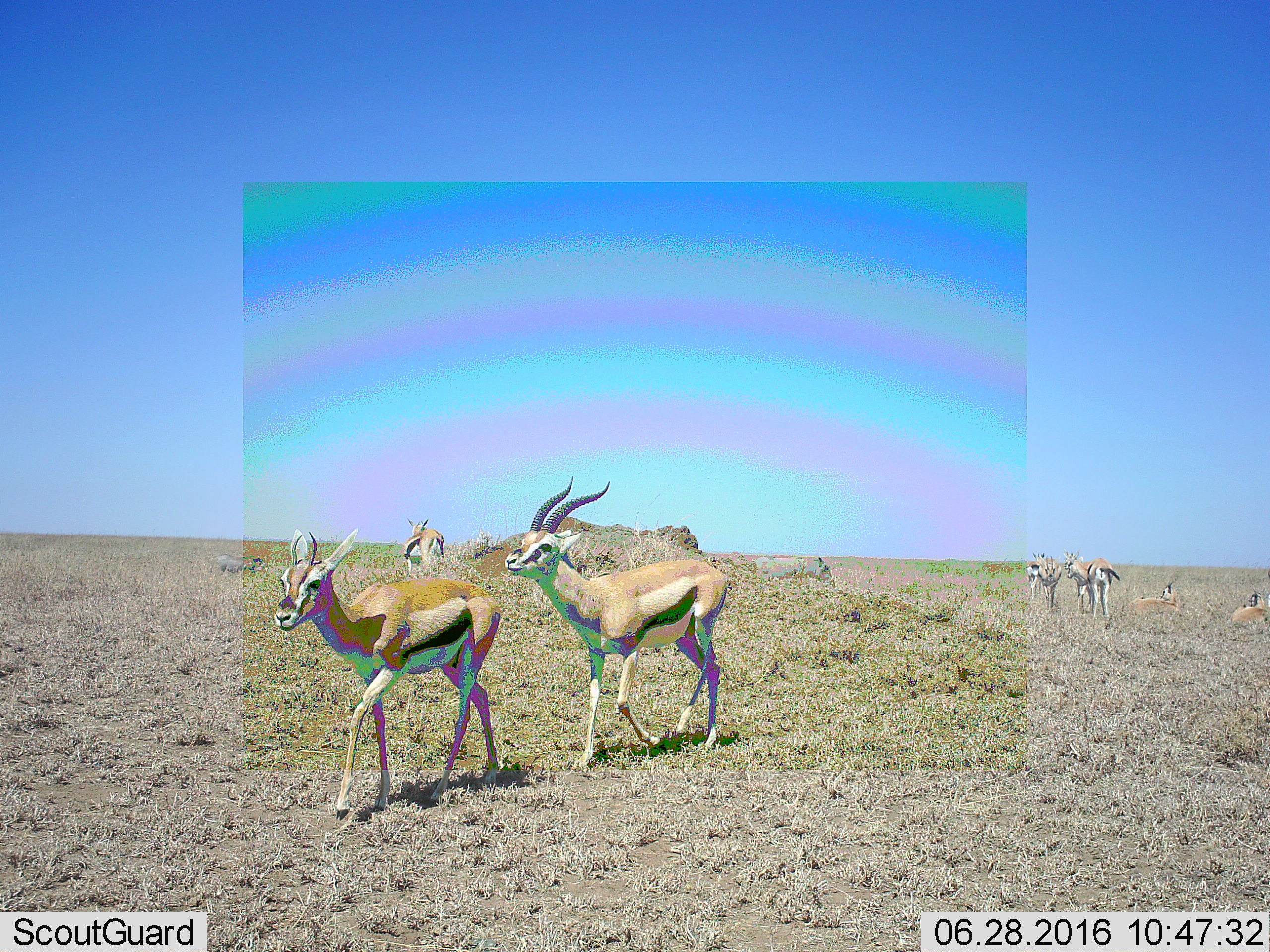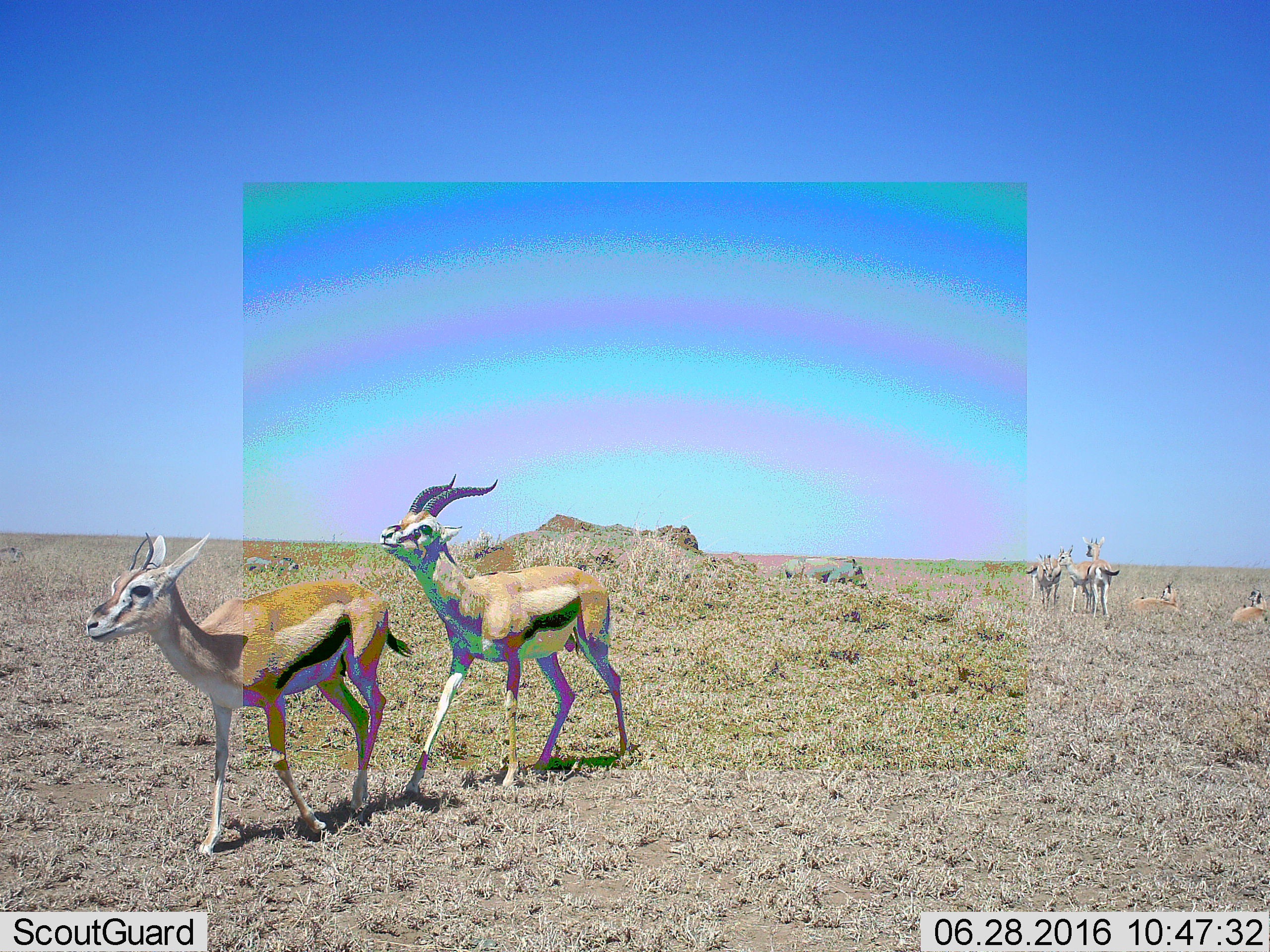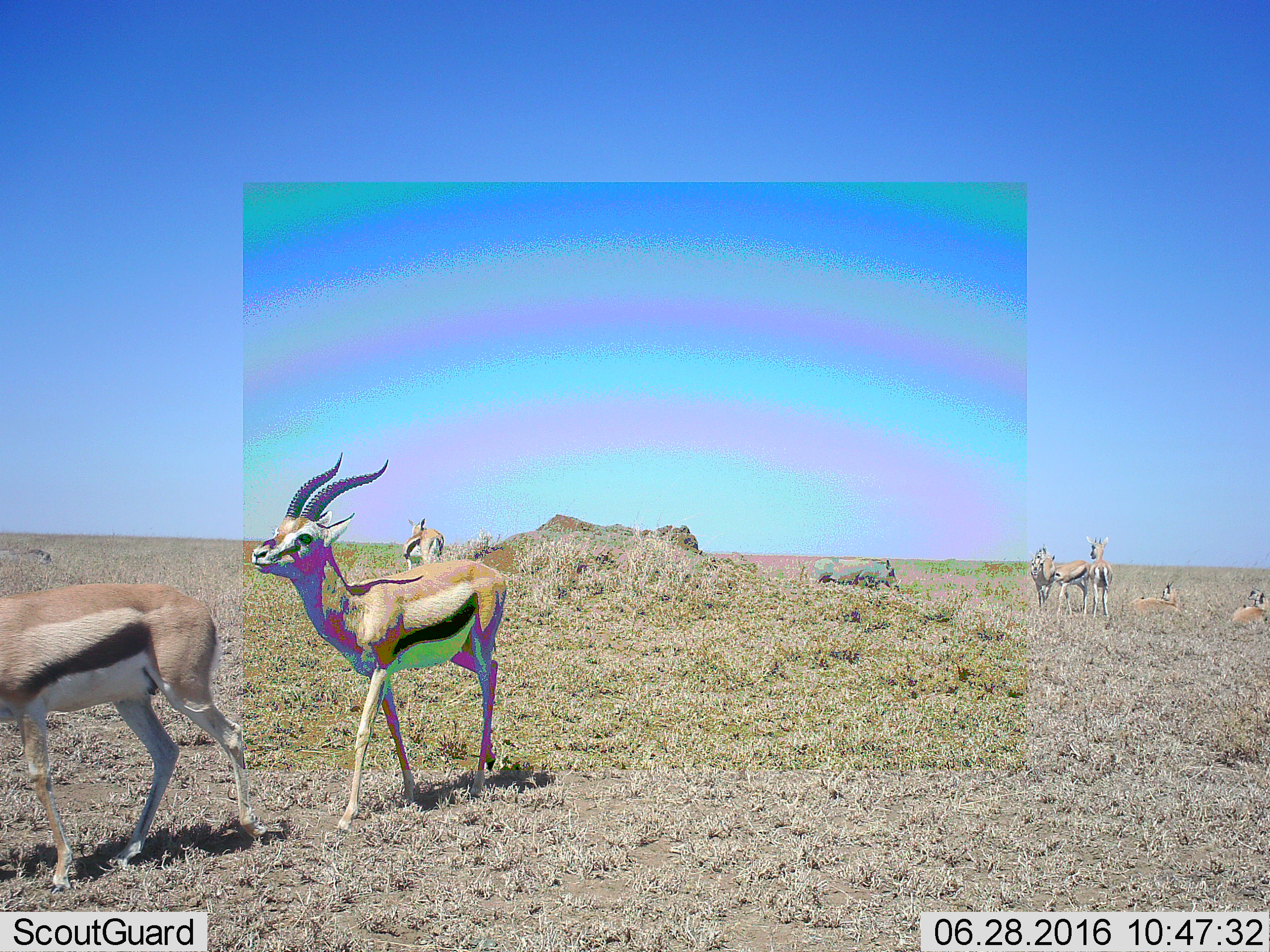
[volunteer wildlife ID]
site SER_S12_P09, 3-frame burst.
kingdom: Animalia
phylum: Chordata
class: Mammalia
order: Artiodactyla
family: Bovidae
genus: Eudorcas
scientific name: Eudorcas thomsonii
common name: thomson's gazelle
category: gazellethomsons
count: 9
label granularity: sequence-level